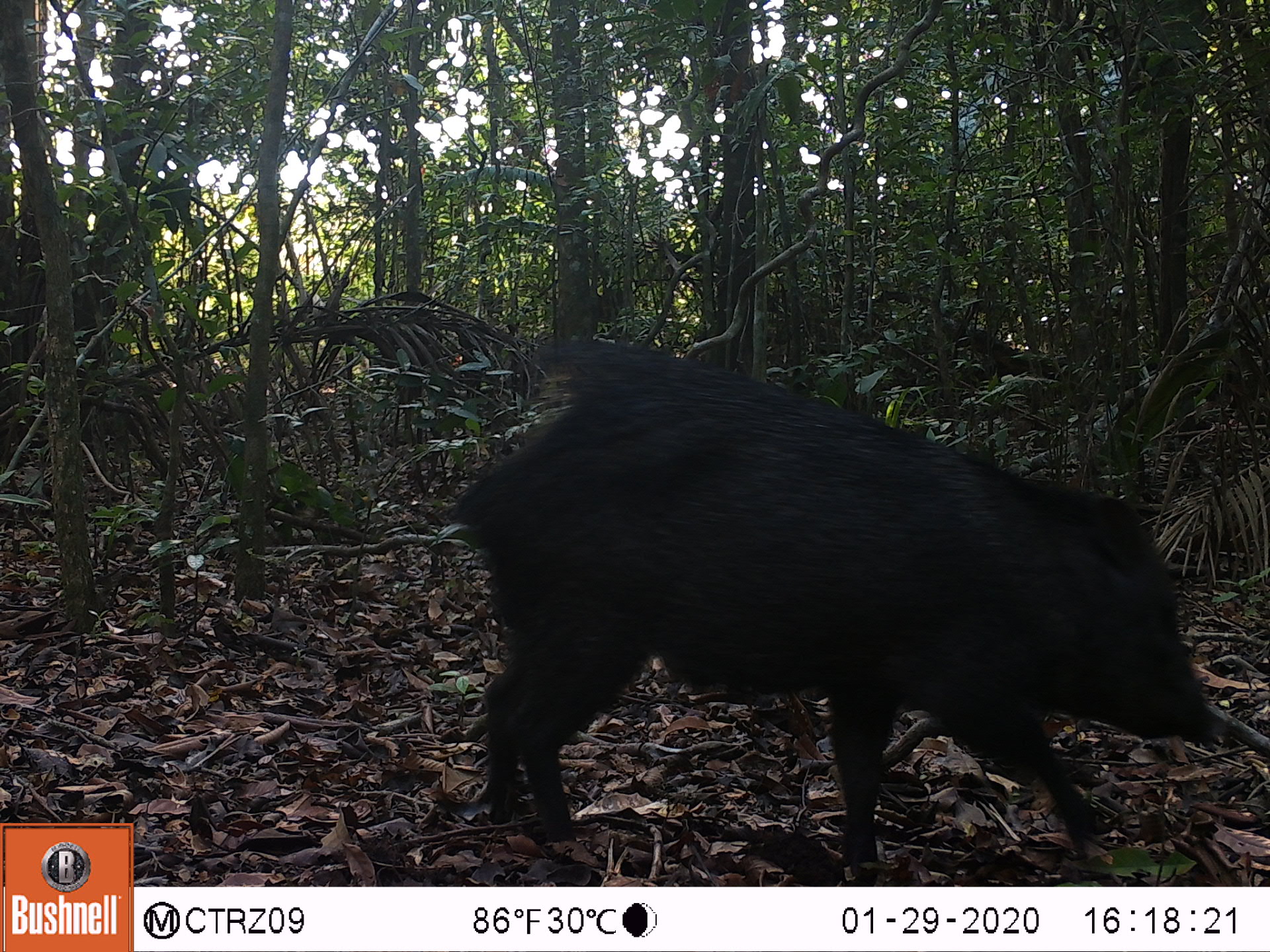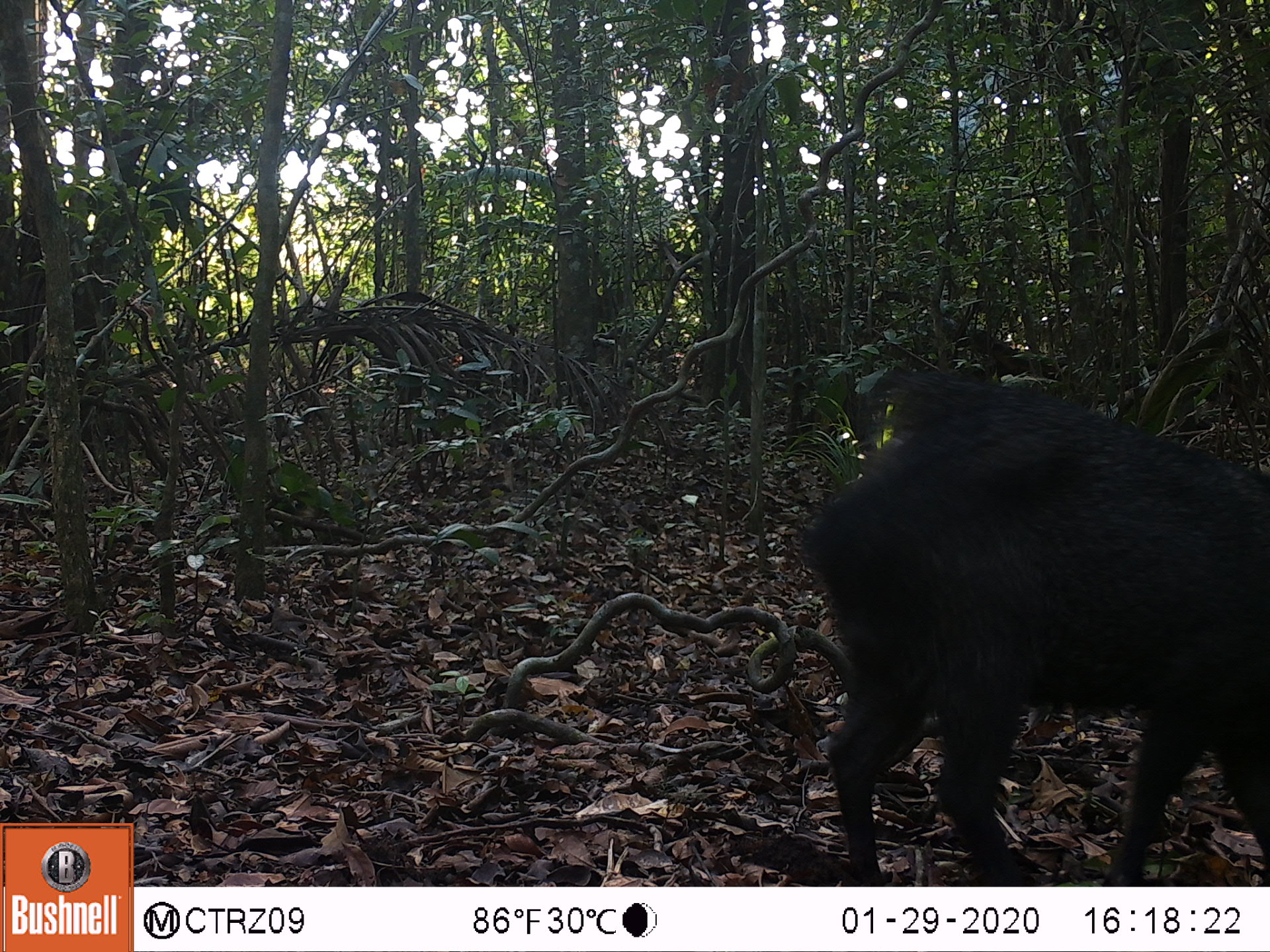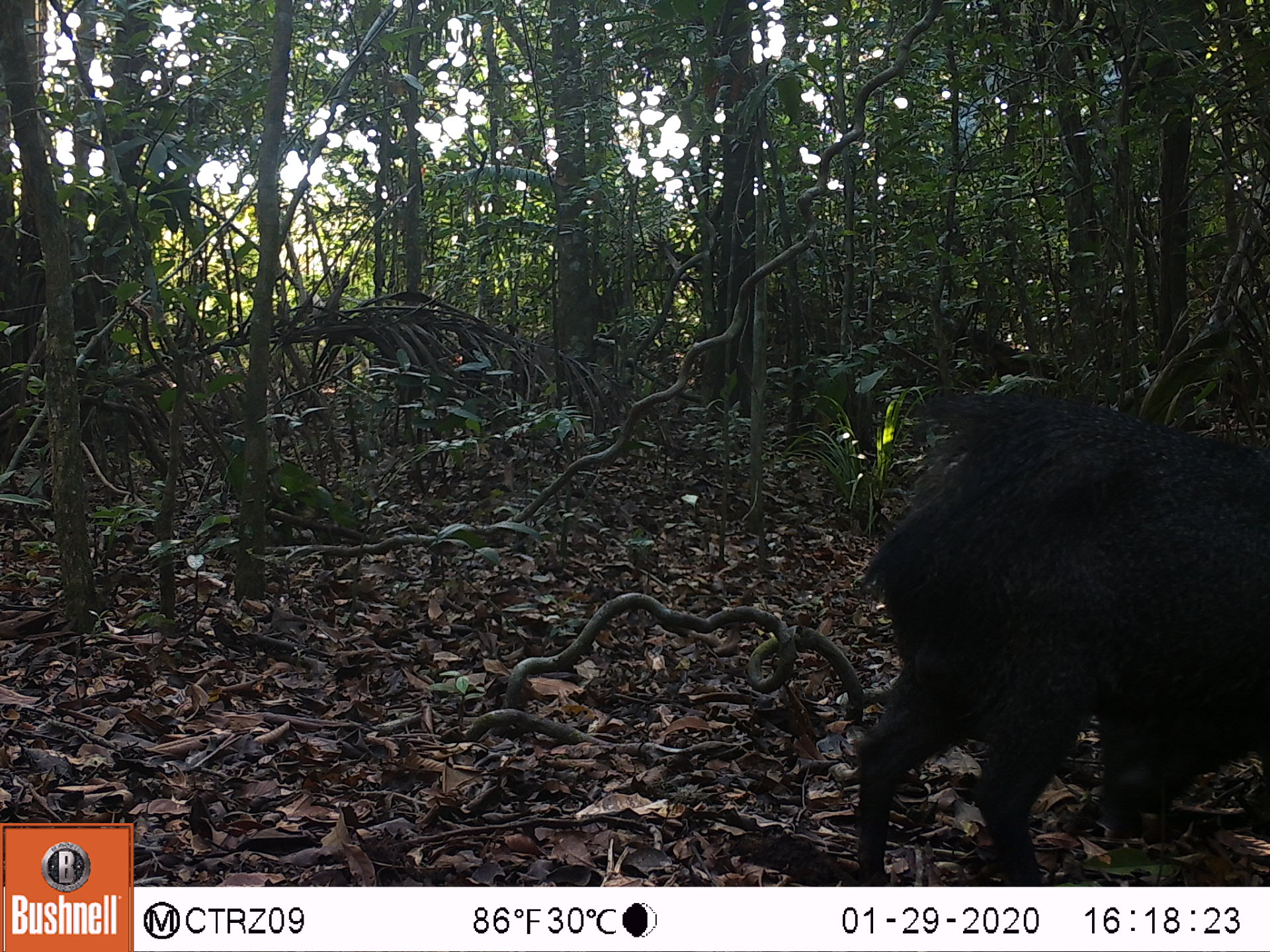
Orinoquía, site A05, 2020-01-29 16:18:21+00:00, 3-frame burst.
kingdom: Animalia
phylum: Chordata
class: Mammalia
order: Artiodactyla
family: Tayassuidae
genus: Pecari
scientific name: Pecari tajacu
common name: collared peccary